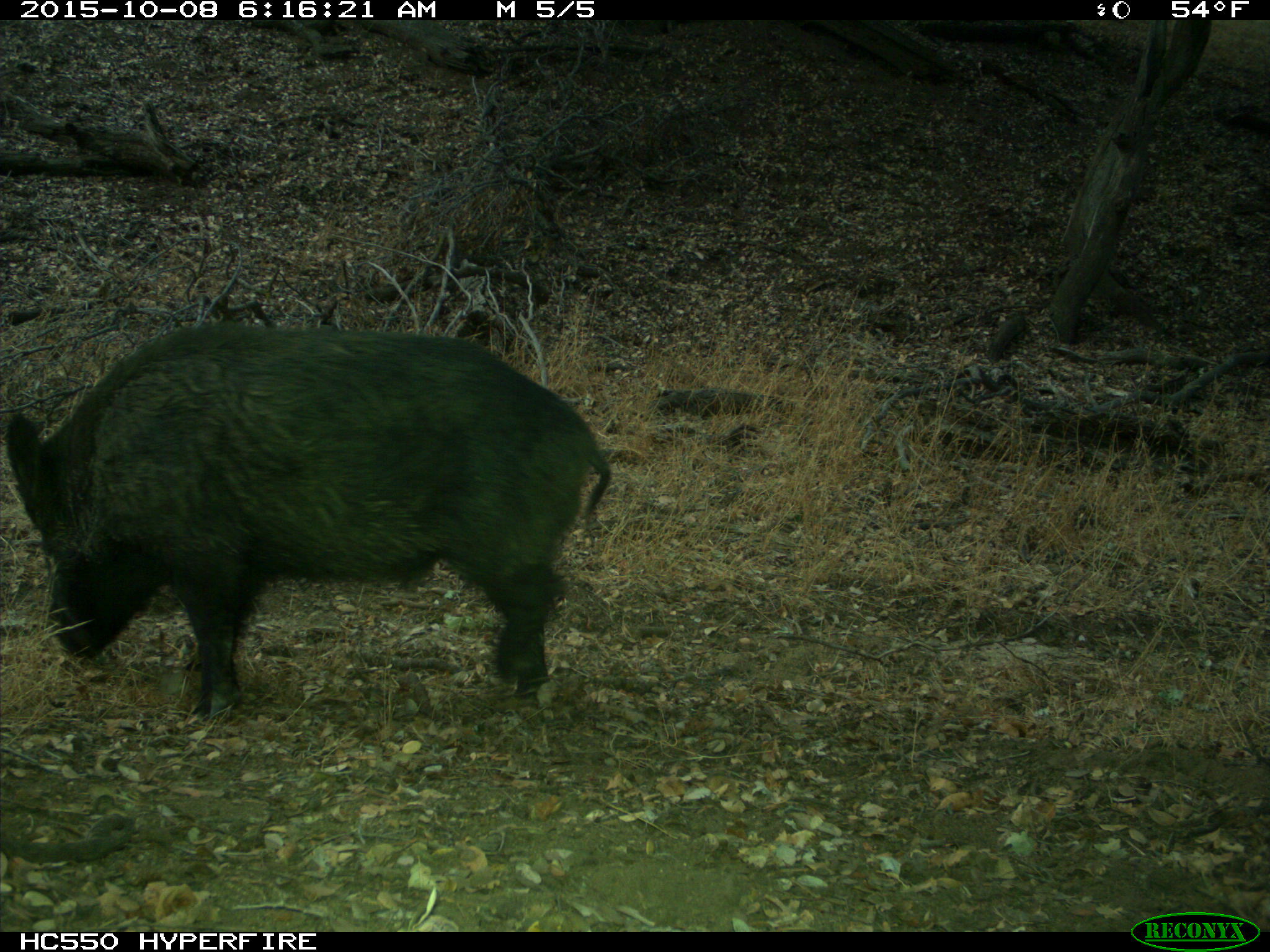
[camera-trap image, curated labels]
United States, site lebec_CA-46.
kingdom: Animalia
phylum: Chordata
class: Mammalia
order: Artiodactyla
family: Suidae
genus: Sus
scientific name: Sus scrofa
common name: wild boar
Sus scrofa (wild boar).